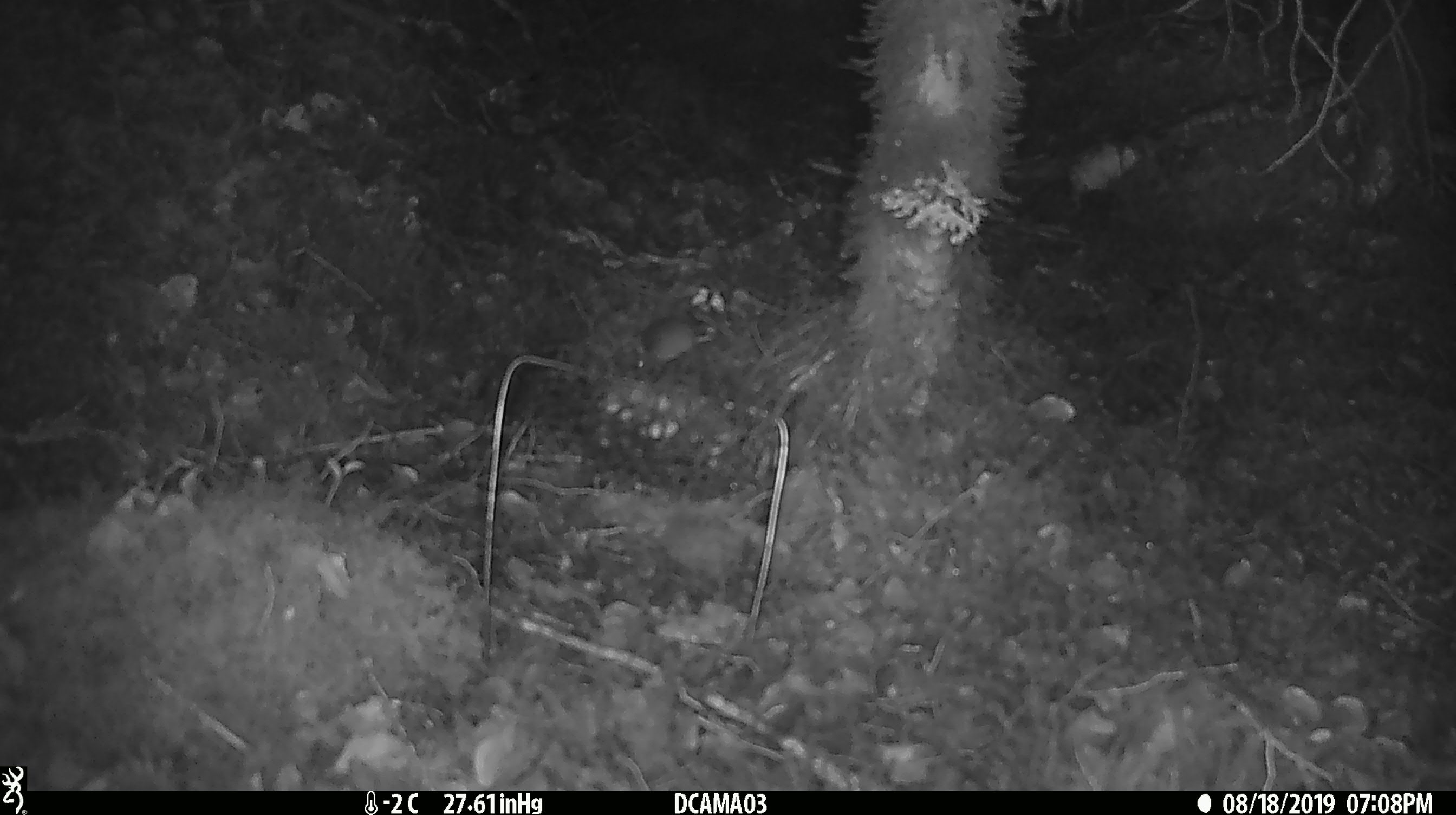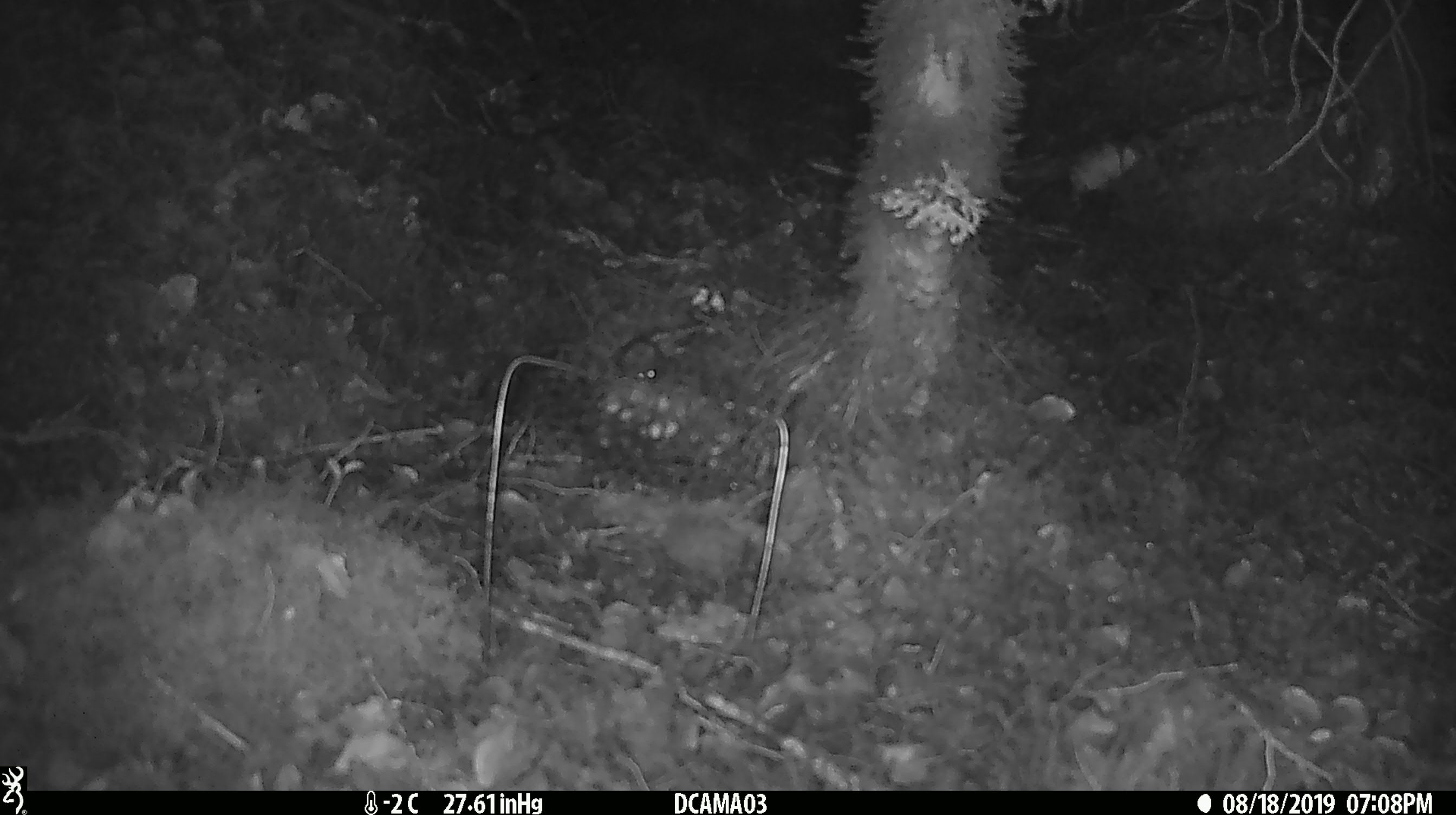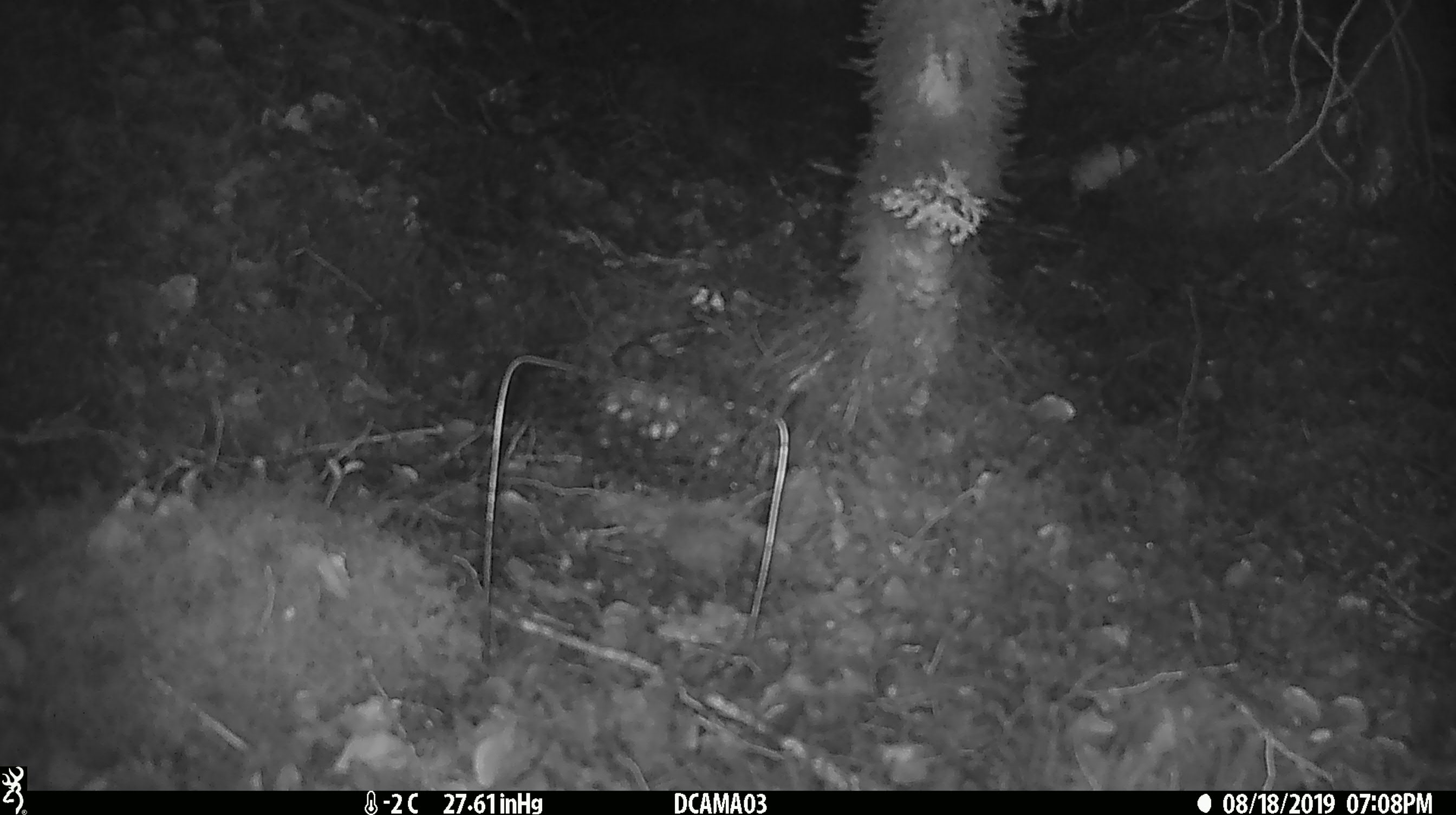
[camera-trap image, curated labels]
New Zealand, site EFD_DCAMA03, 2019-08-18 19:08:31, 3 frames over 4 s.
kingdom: Animalia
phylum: Chordata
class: Mammalia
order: Rodentia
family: Muridae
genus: Mus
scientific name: Mus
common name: mouse